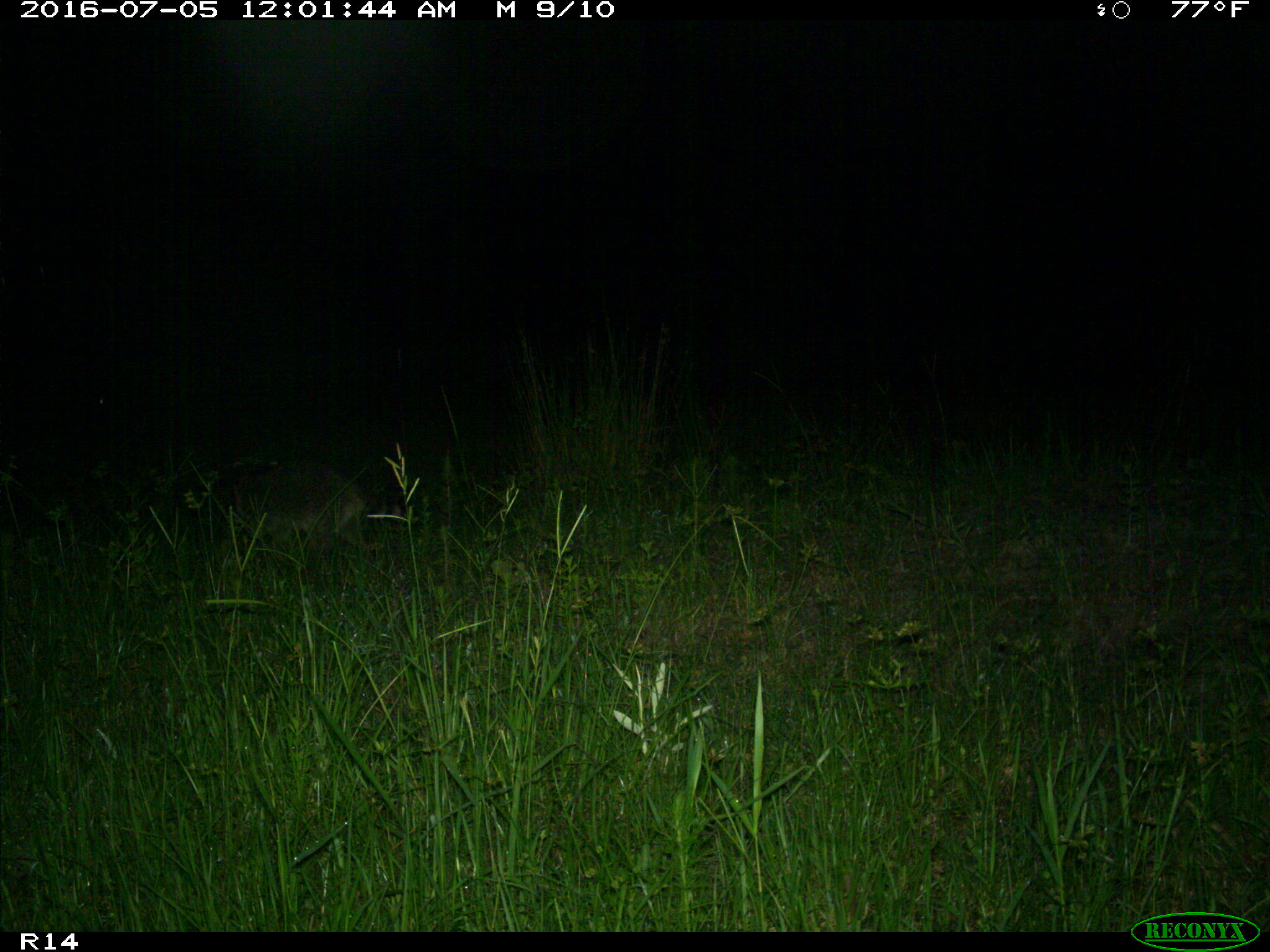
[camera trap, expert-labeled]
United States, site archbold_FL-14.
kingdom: Animalia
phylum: Chordata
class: Mammalia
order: Carnivora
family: Procyonidae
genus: Procyon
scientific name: Procyon lotor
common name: common raccoon